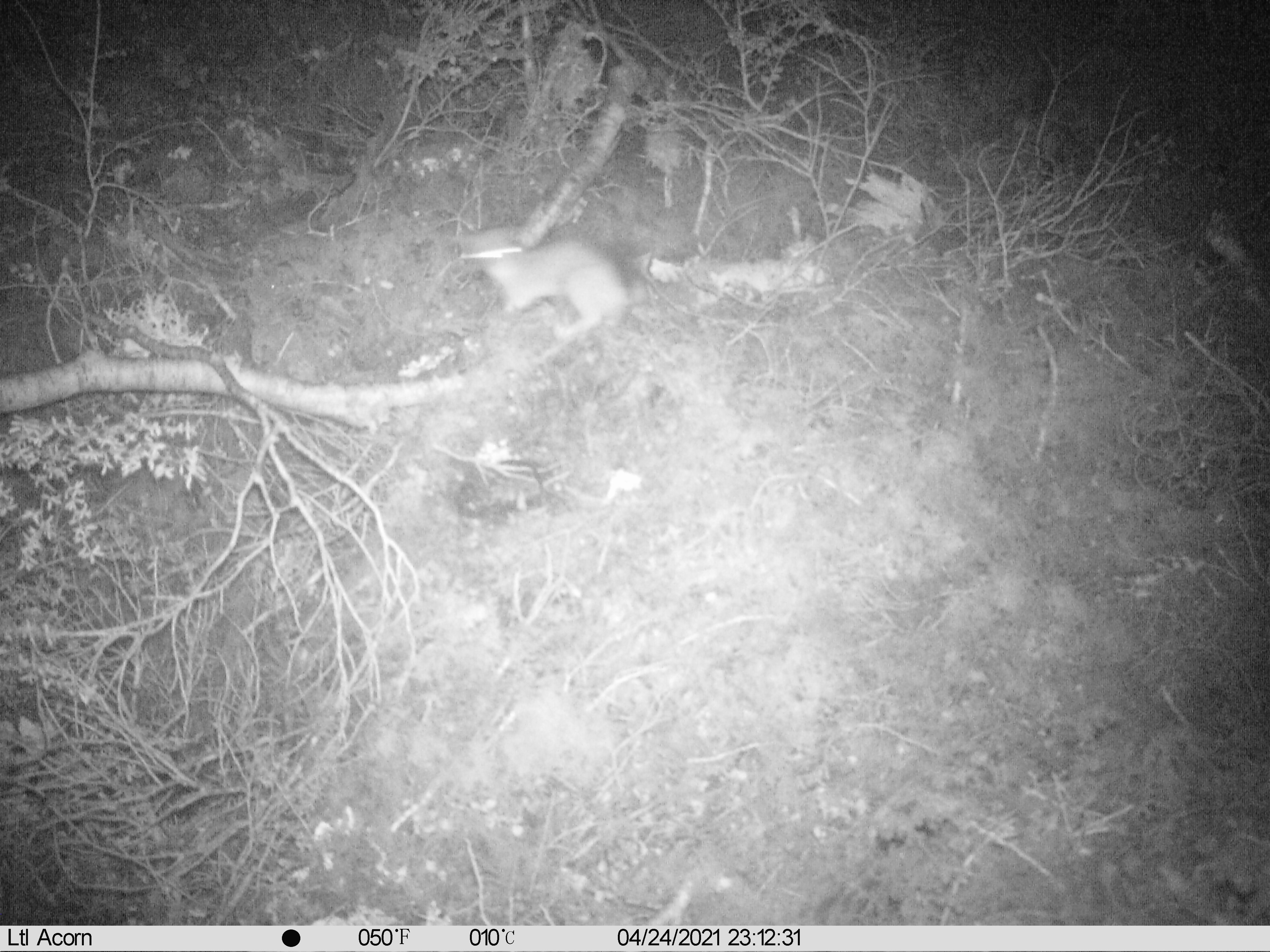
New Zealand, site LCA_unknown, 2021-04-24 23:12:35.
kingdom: Animalia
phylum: Chordata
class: Mammalia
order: Carnivora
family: Mustelidae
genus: Mustela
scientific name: Mustela erminea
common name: stoat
Stoat (Mustela erminea).